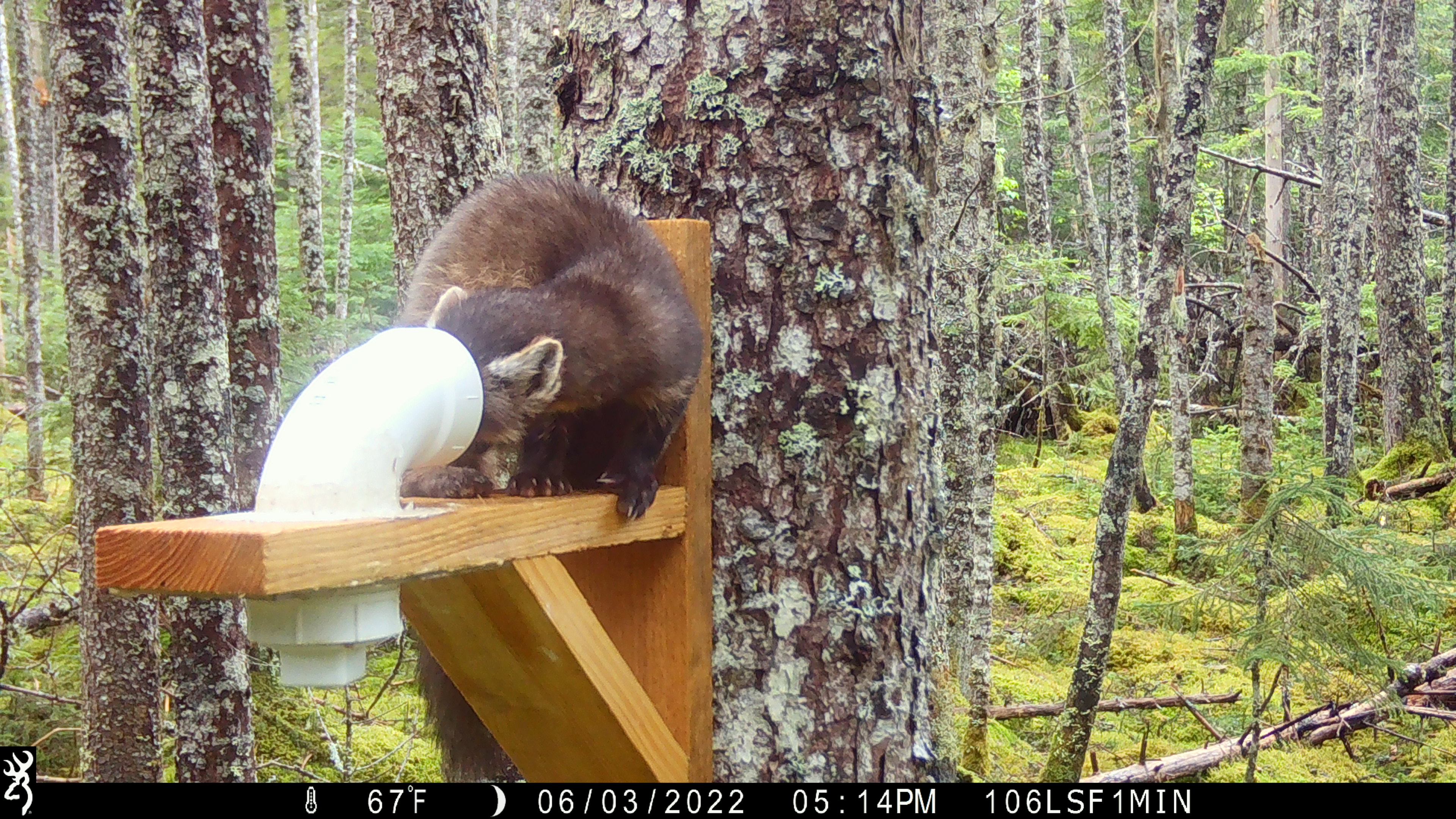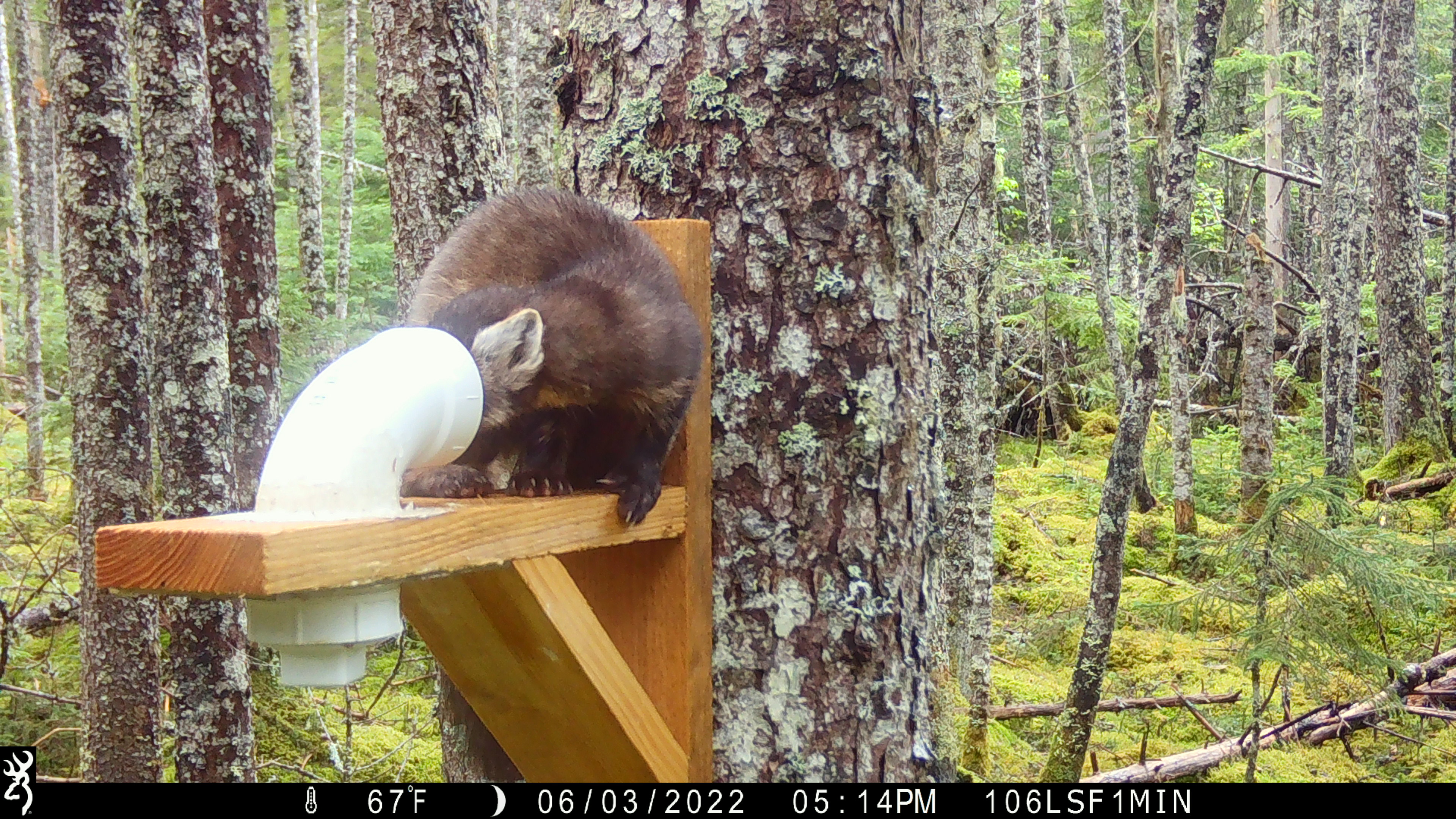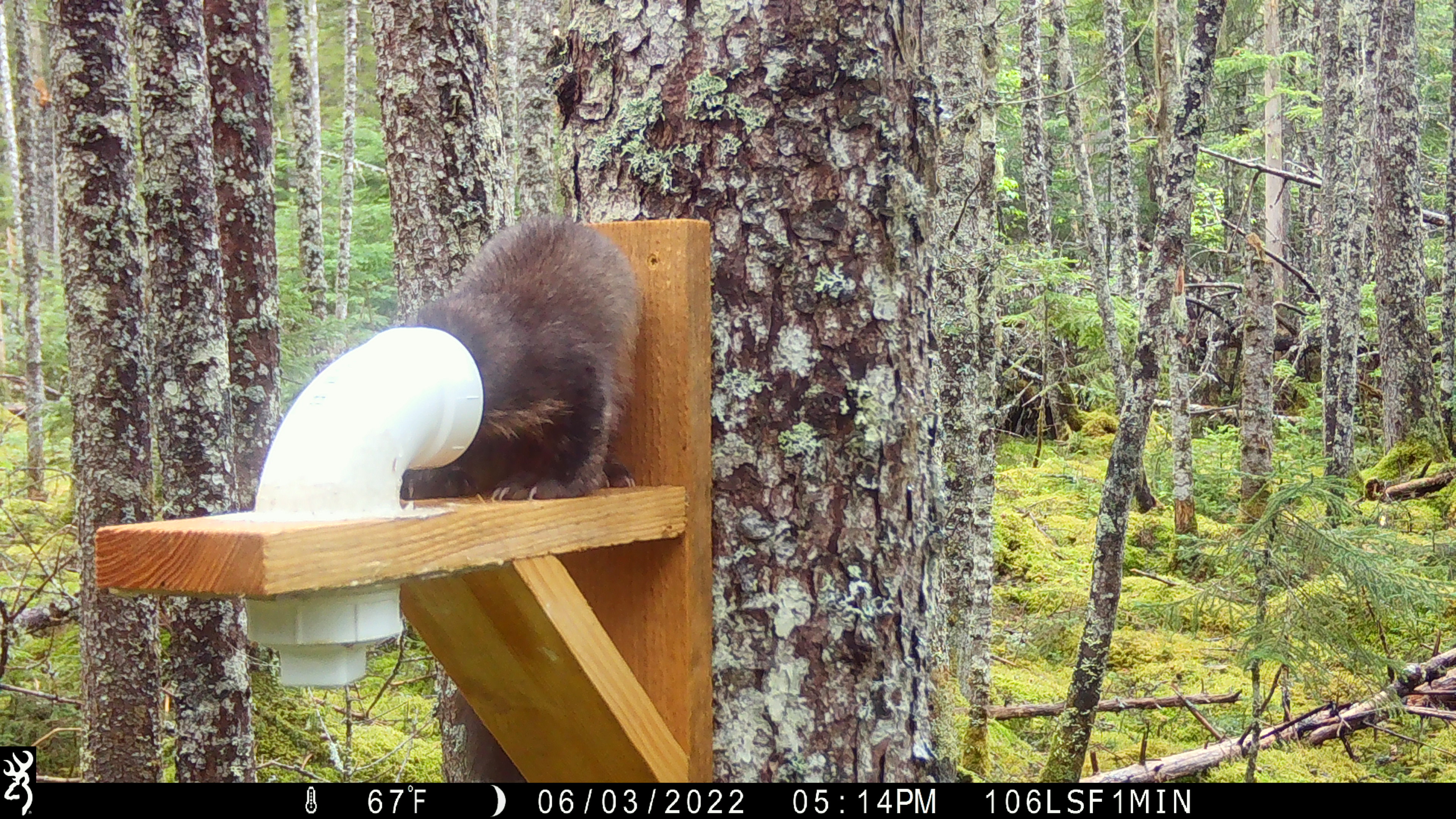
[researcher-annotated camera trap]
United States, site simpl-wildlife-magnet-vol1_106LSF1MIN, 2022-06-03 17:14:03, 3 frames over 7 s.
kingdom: Animalia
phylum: Chordata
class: Mammalia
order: Carnivora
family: Mustelidae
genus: Martes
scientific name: Martes americana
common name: american marten